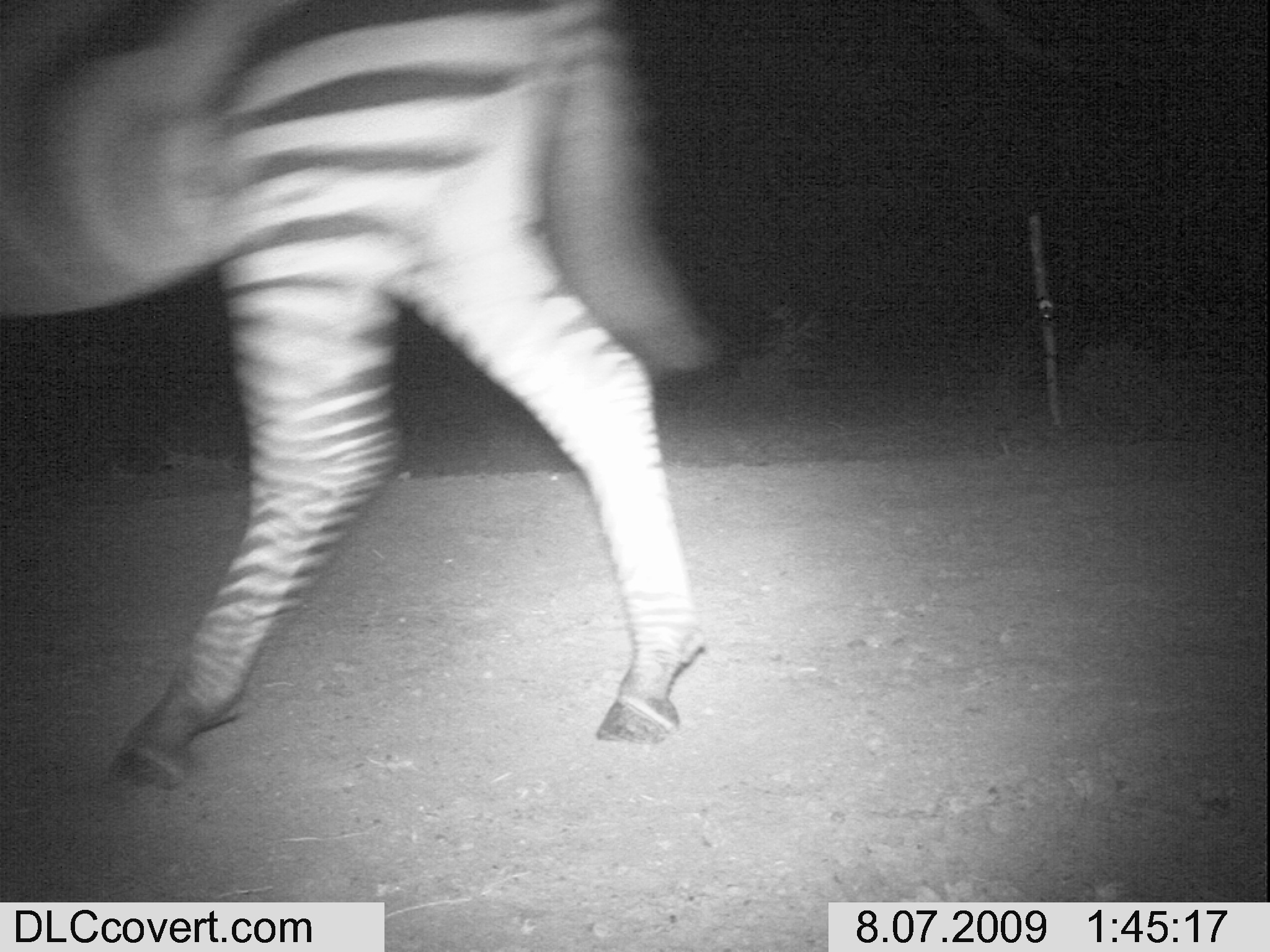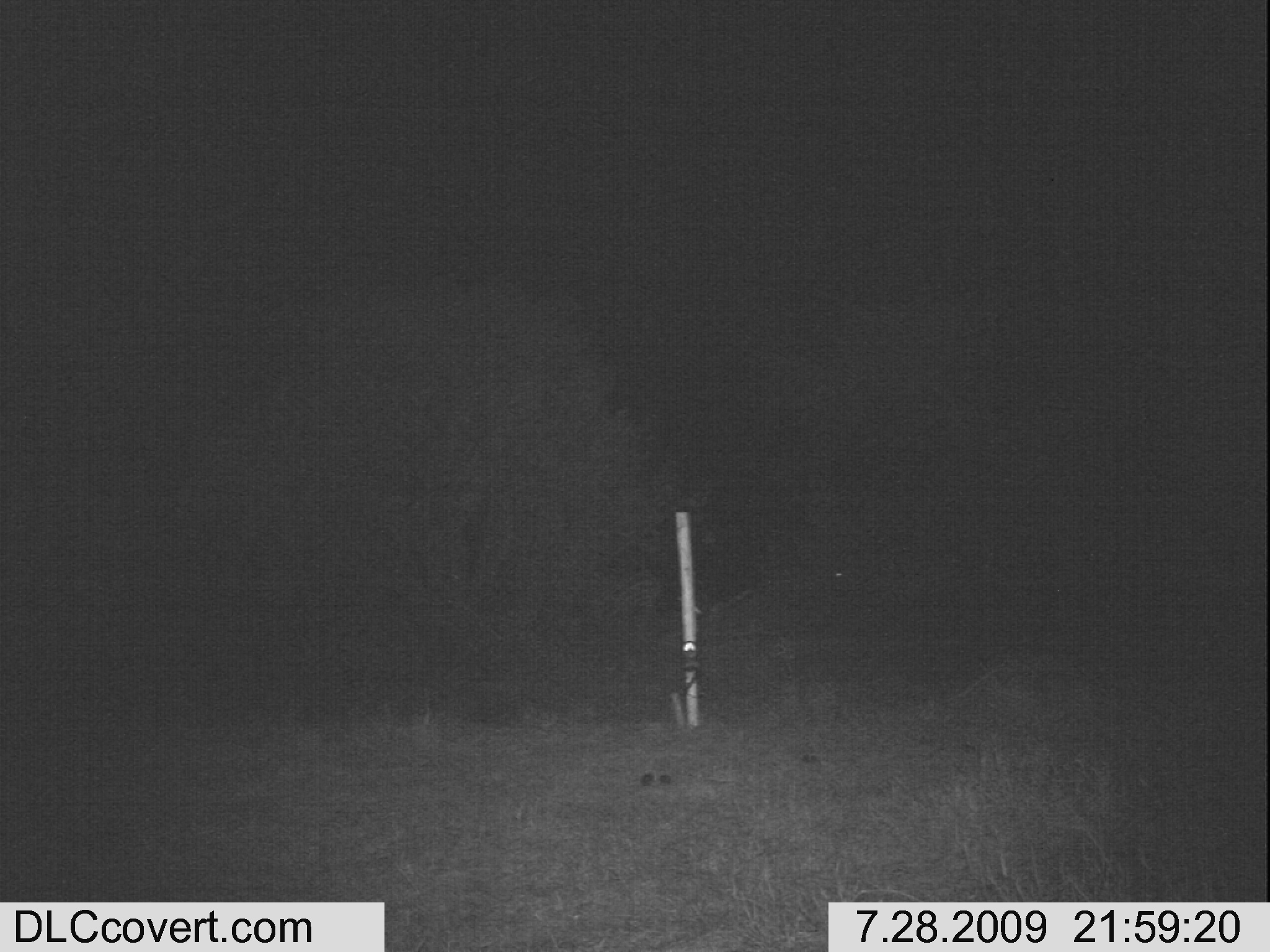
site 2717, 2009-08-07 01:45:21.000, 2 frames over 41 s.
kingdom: Animalia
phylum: Chordata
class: Mammalia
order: Perissodactyla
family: Equidae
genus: Equus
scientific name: Equus quagga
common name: plains zebra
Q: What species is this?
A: Equus quagga (plains zebra).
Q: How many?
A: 1.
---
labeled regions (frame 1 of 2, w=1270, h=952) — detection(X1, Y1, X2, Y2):
equus quagga: detection(0, 0, 711, 791)